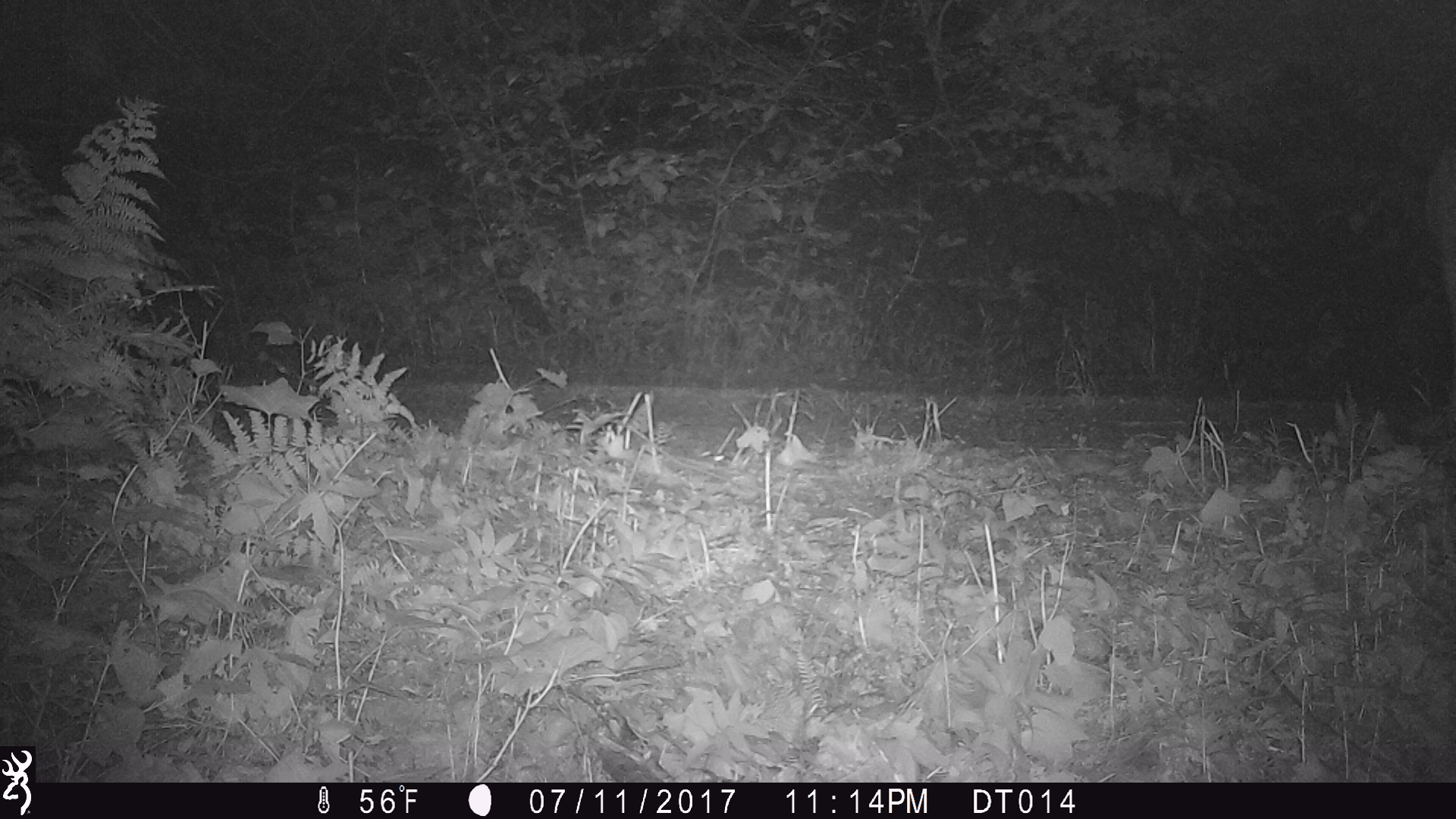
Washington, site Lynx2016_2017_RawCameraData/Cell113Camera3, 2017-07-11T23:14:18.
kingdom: Animalia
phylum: Chordata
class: Mammalia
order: Artiodactyla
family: Cervidae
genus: Odocoileus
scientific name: Odocoileus hemionus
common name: mule deer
Odocoileus hemionus (mule deer). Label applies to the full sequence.